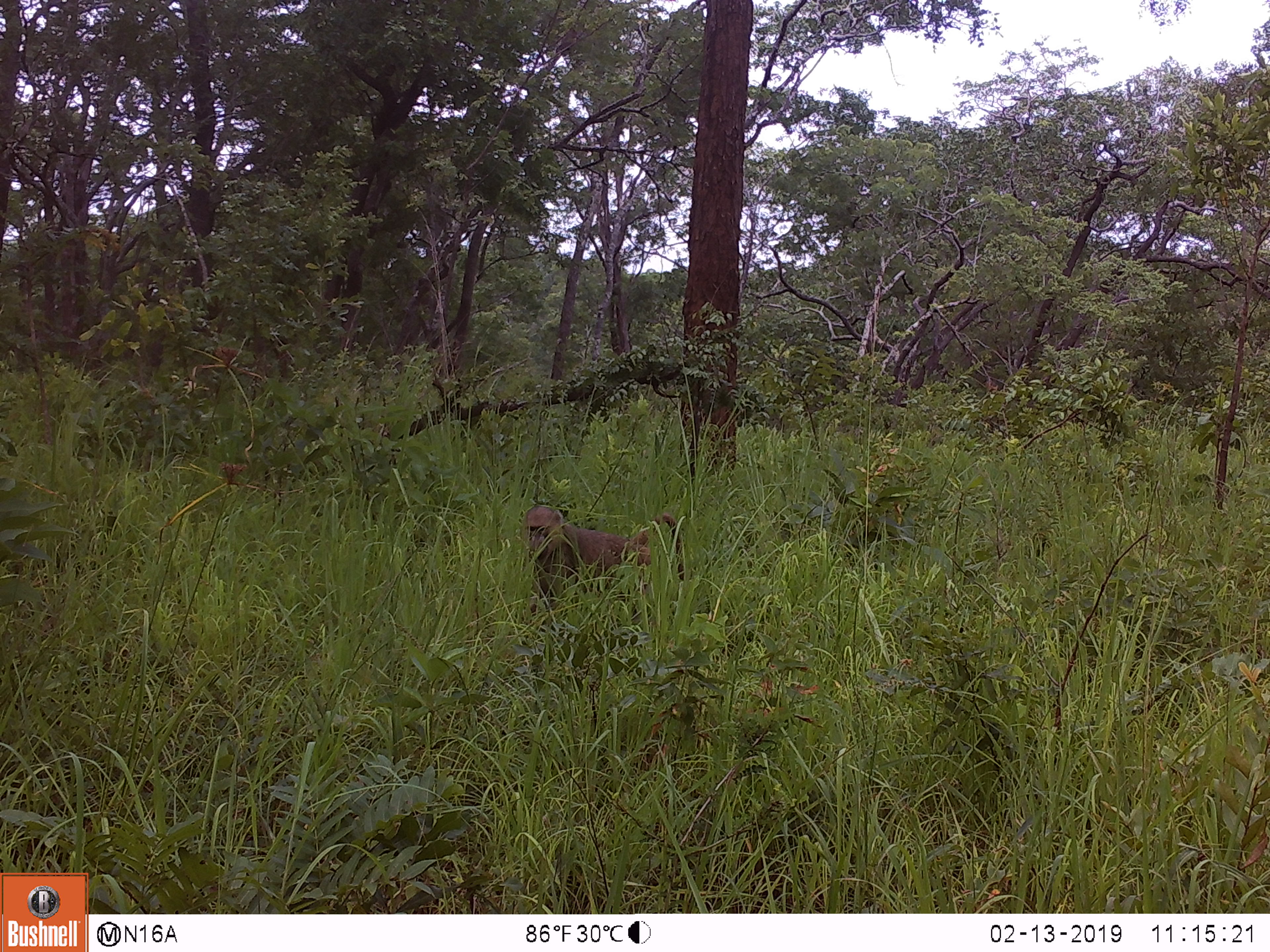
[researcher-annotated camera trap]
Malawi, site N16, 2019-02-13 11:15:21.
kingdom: Animalia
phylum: Chordata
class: Mammalia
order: Primates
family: Cercopithecidae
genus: Papio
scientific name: Papio cynocephalus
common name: yellow baboon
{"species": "yellow baboon (Papio cynocephalus)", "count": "1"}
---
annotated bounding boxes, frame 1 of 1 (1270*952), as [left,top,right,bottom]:
yellow baboon: [515,497,692,612]